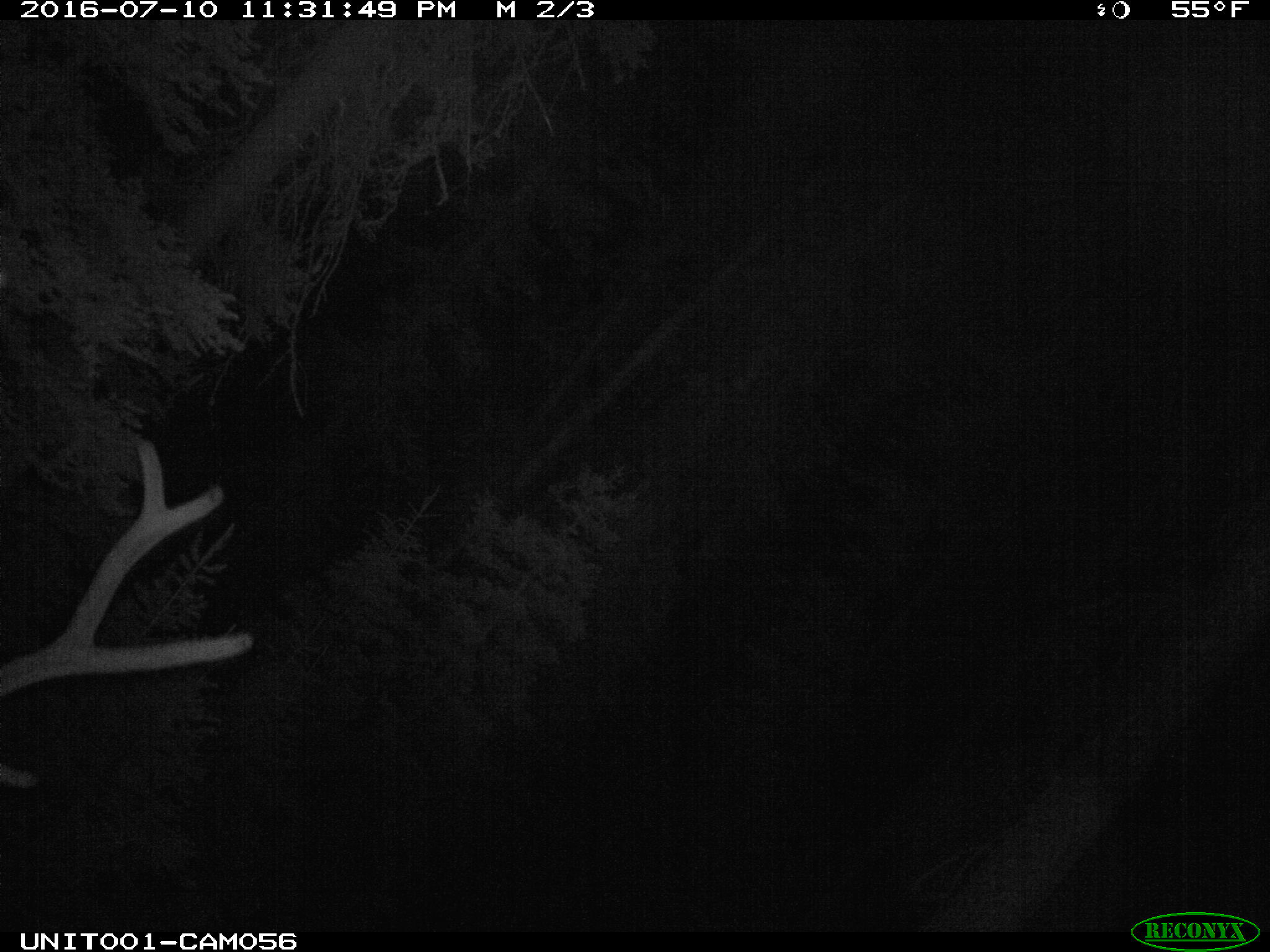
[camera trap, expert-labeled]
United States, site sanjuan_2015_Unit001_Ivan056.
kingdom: Animalia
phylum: Chordata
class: Mammalia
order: Artiodactyla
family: Cervidae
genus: Cervus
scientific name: Cervus elaphus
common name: red deer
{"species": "Cervus elaphus (red deer)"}